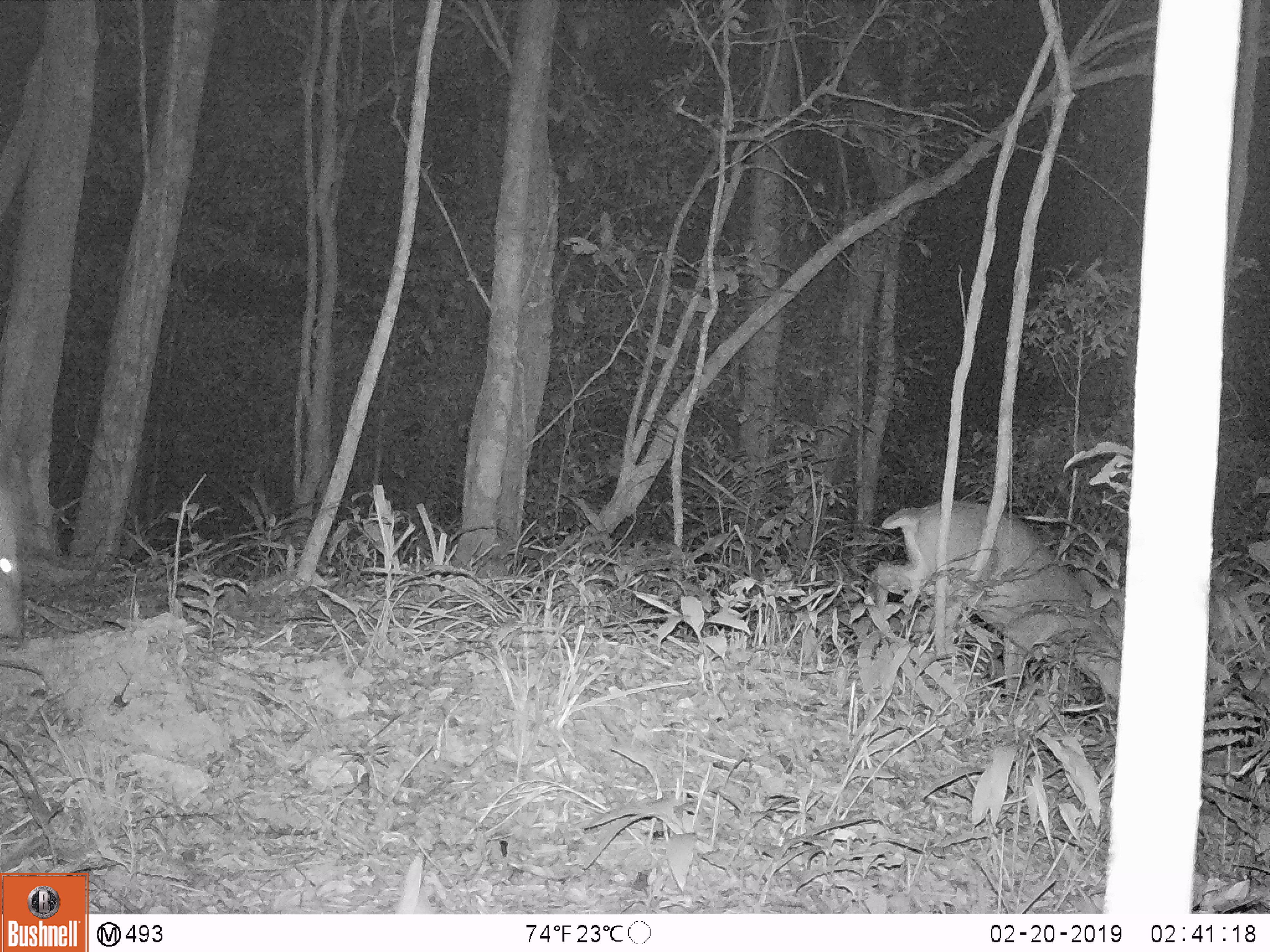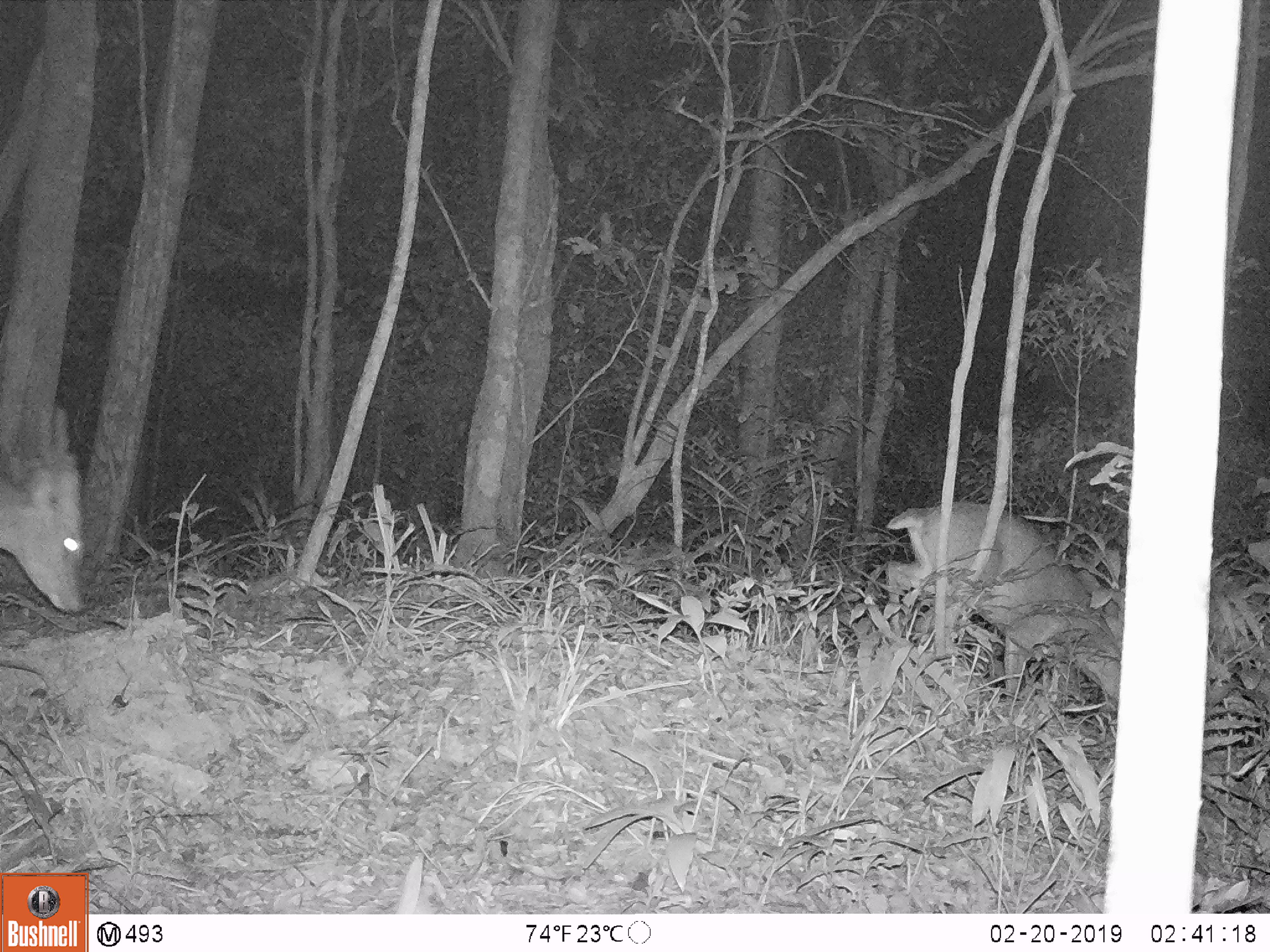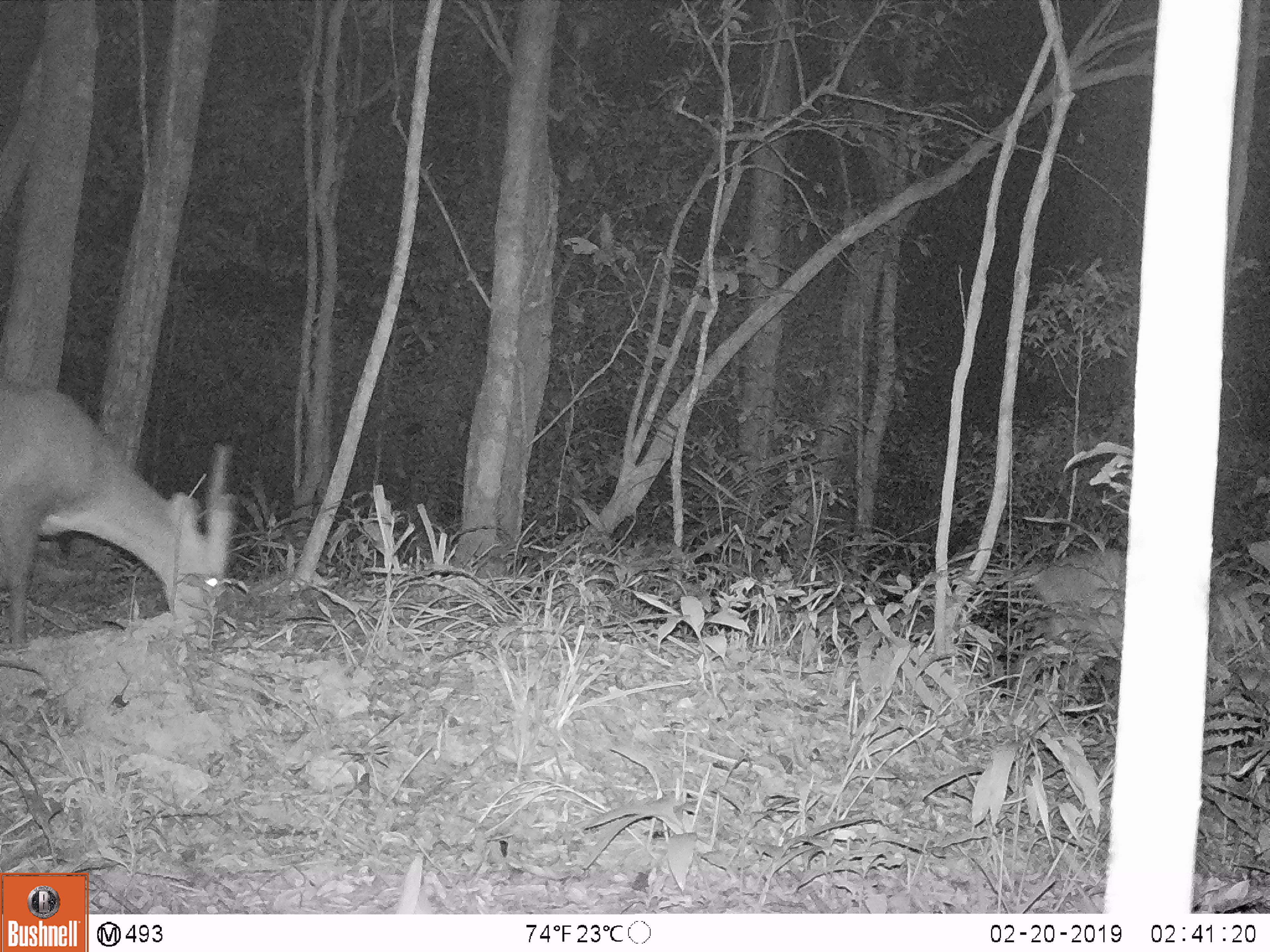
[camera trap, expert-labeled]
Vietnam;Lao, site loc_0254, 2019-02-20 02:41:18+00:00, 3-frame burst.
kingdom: Animalia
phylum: Chordata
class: Mammalia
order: Artiodactyla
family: Cervidae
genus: Muntiacus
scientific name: Muntiacus vuquangensis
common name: large-antlered muntjac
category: large antlered muntjac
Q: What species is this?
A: Large antlered muntjac (large-antlered muntjac) (Muntiacus vuquangensis).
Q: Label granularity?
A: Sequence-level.